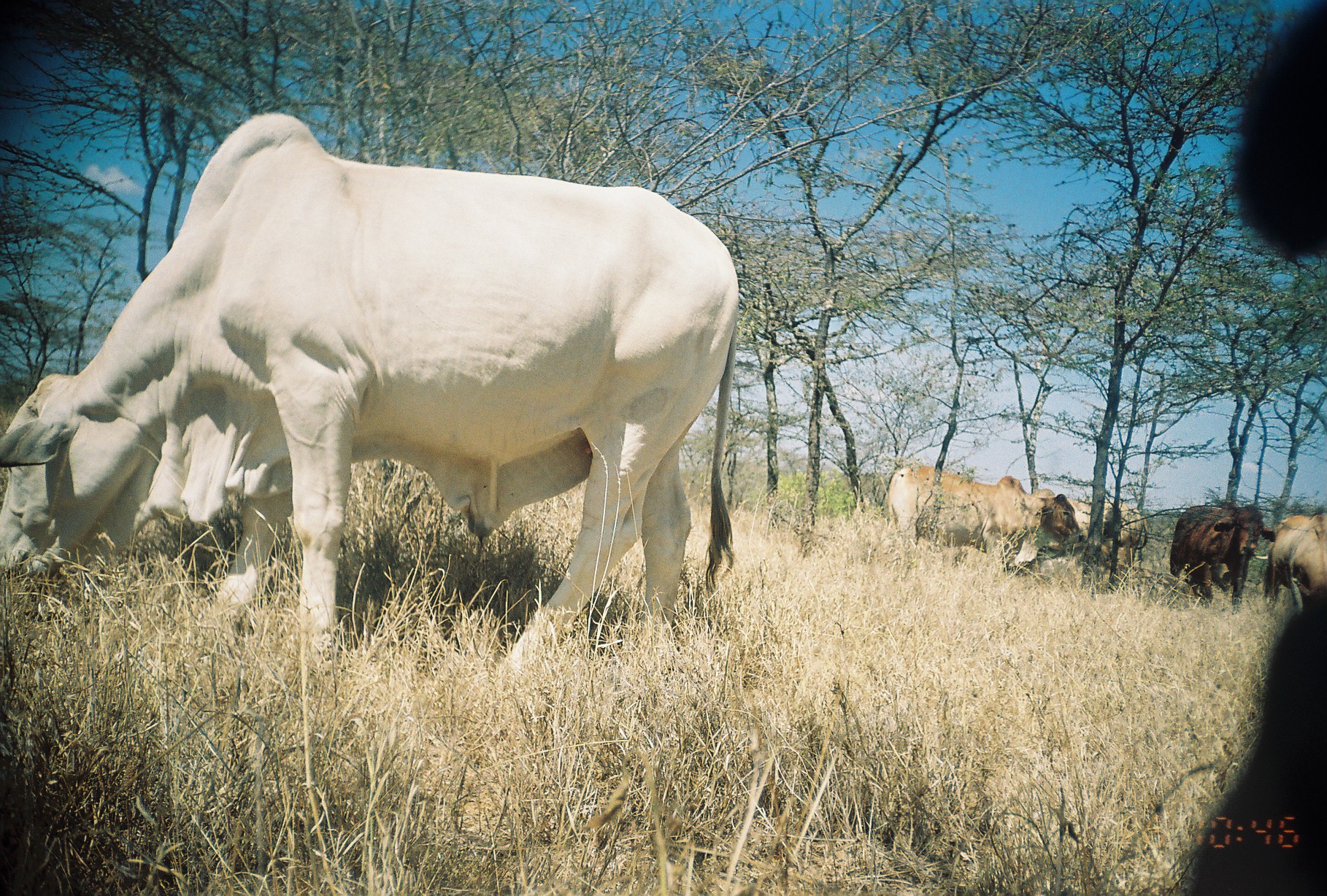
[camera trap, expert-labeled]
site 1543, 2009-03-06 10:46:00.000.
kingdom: Animalia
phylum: Chordata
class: Mammalia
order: Artiodactyla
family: Bovidae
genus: Bos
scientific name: Bos taurus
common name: domestic cattle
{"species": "Bos taurus (domestic cattle)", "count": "5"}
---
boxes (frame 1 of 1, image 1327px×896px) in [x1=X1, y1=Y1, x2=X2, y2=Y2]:
bos taurus: [x1=1, y1=111, x2=742, y2=690]; [x1=1178, y1=1, x2=1326, y2=895]; [x1=887, y1=464, x2=1085, y2=582]; [x1=1027, y1=487, x2=1149, y2=591]; [x1=1167, y1=503, x2=1277, y2=614]; [x1=1258, y1=509, x2=1324, y2=609]